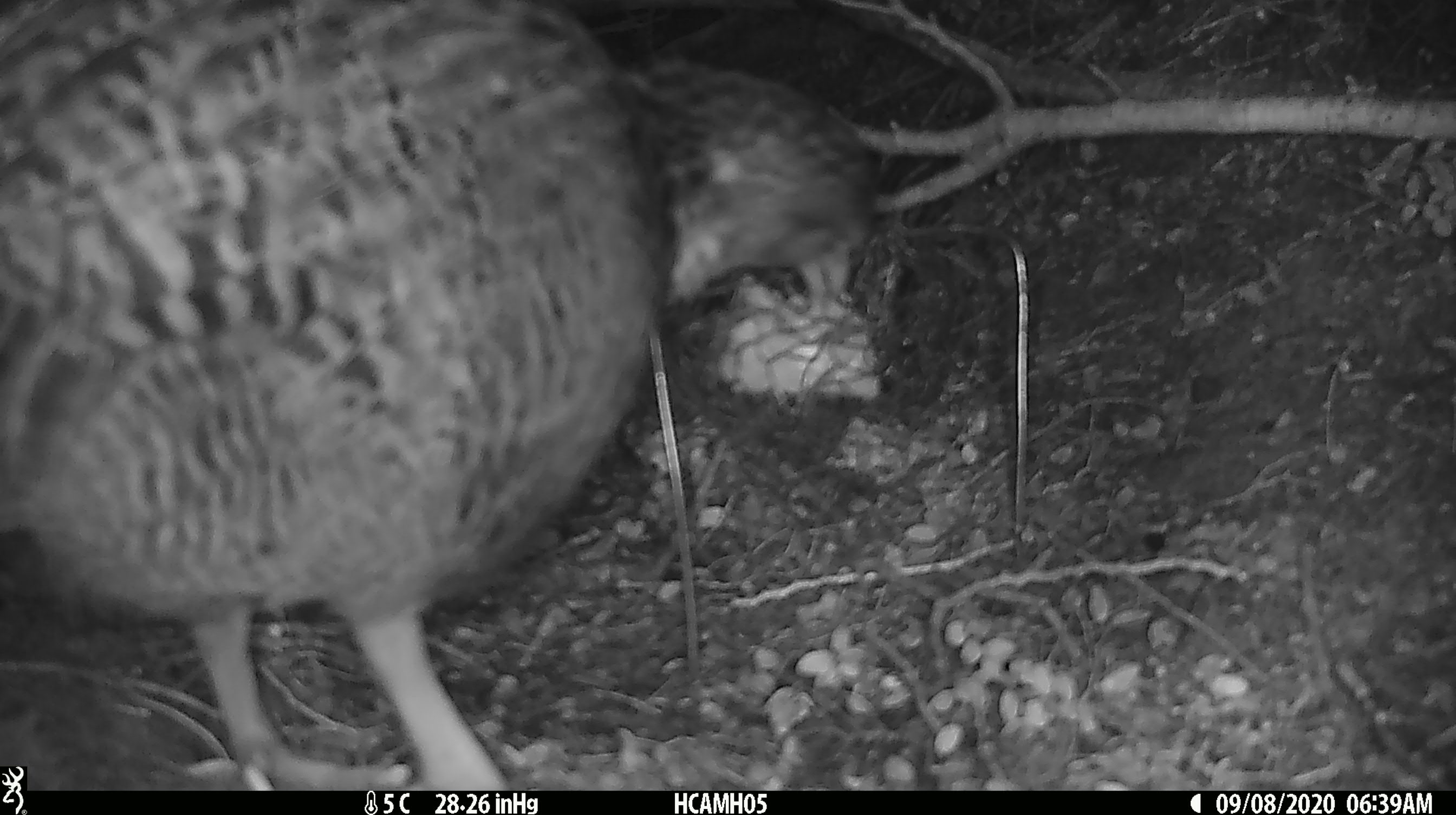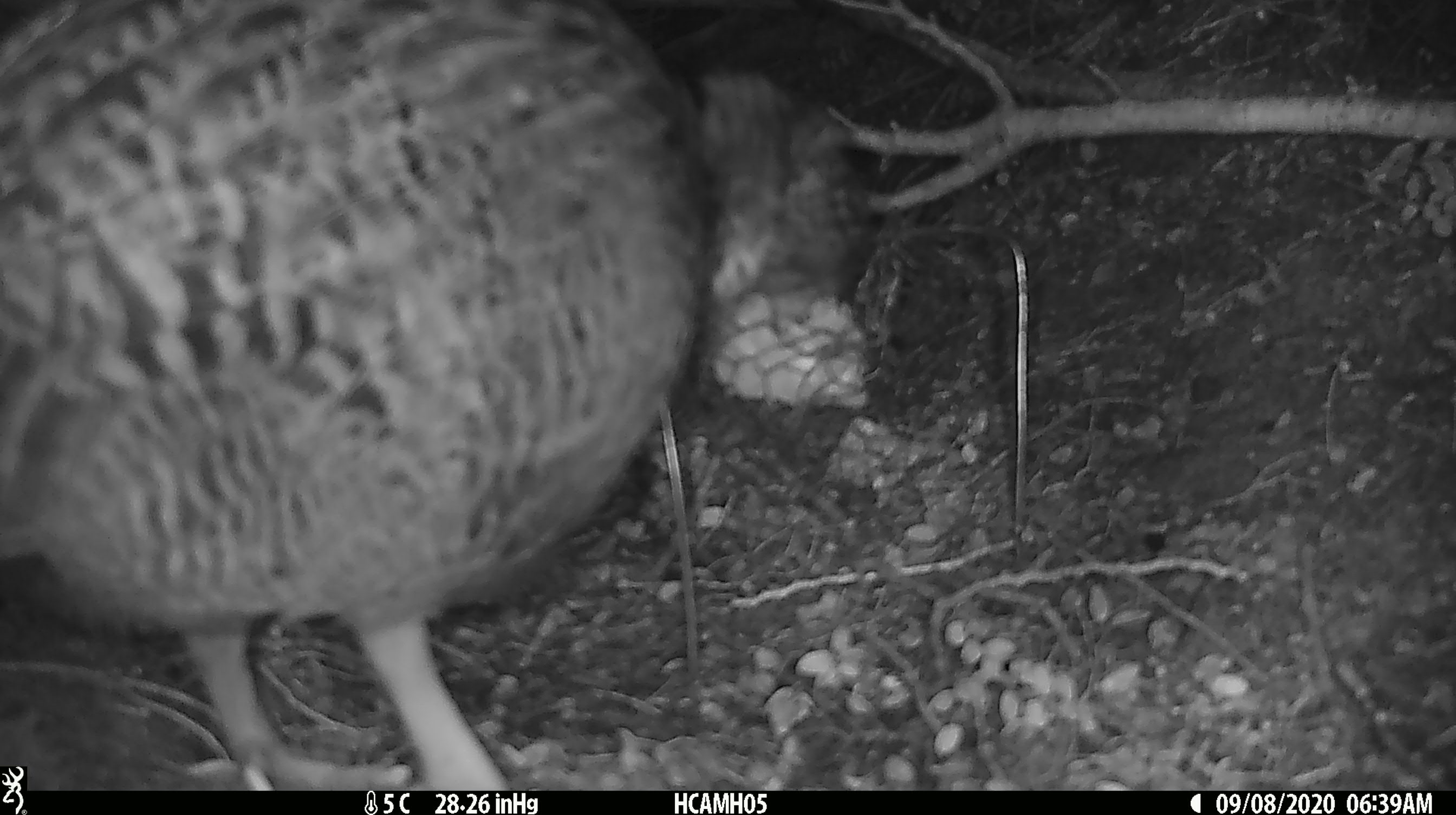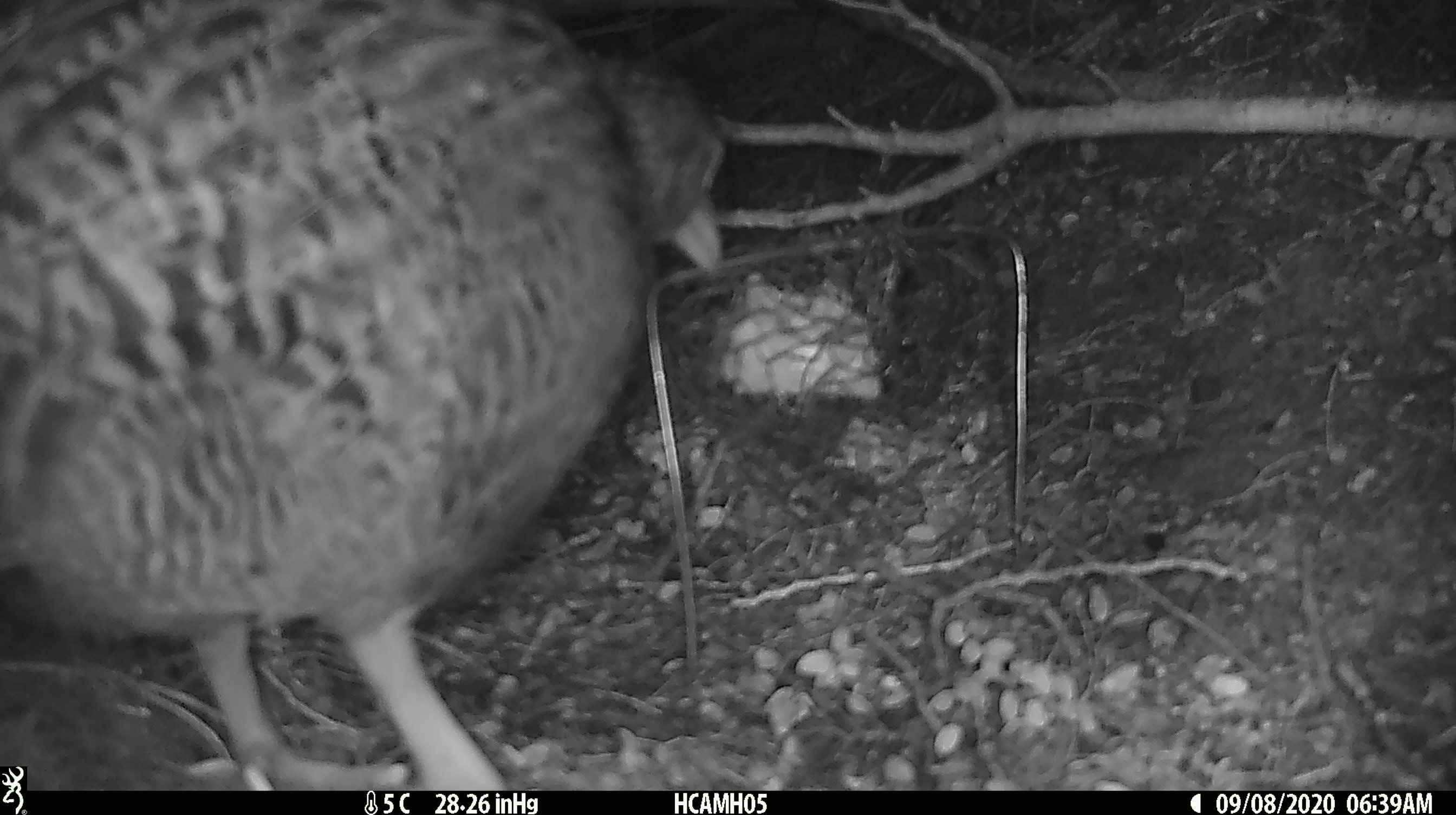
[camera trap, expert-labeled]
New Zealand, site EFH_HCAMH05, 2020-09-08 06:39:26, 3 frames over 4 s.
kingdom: Animalia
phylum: Chordata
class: Aves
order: Gruiformes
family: Rallidae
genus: Gallirallus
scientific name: Gallirallus australis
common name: weka